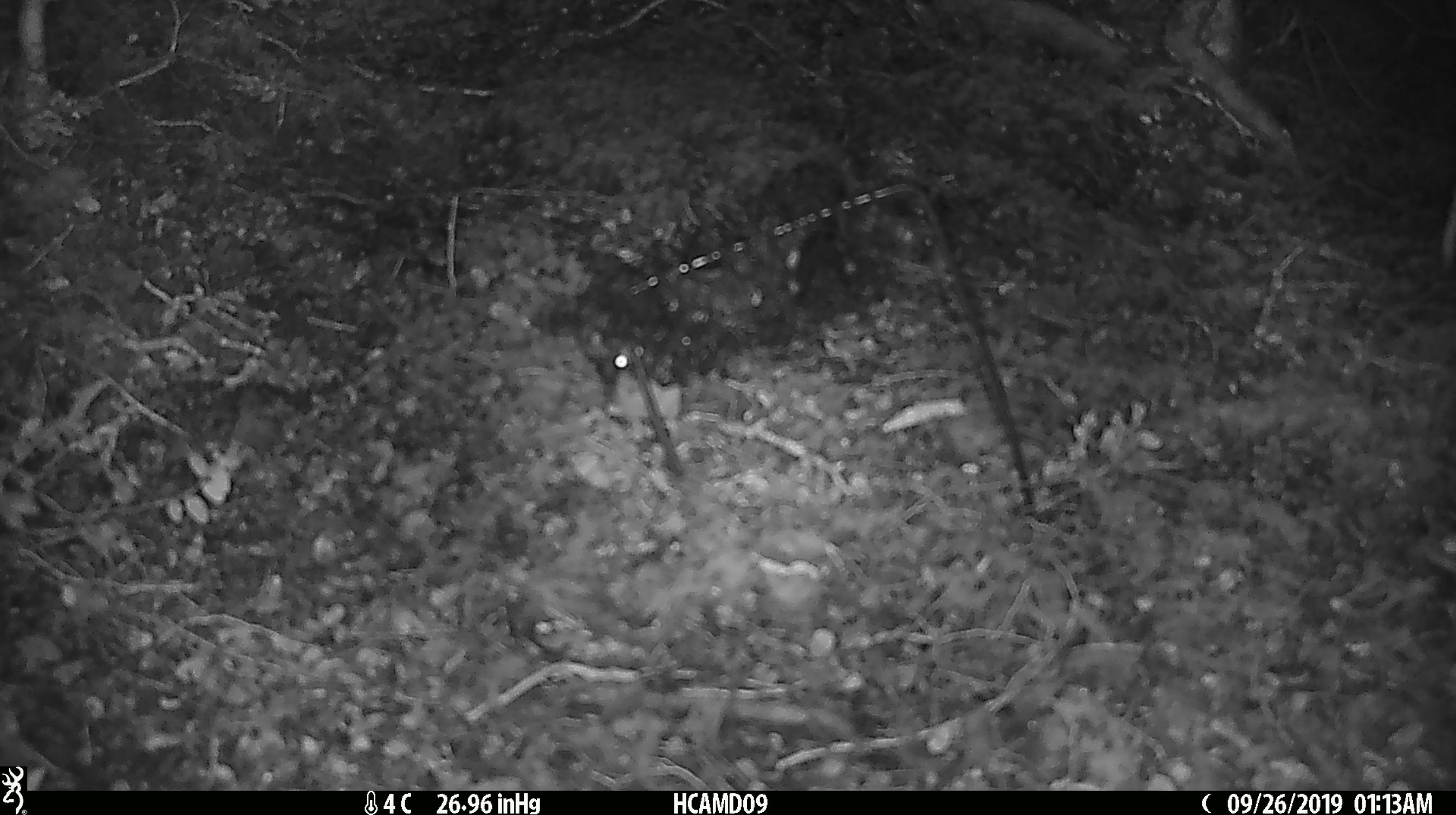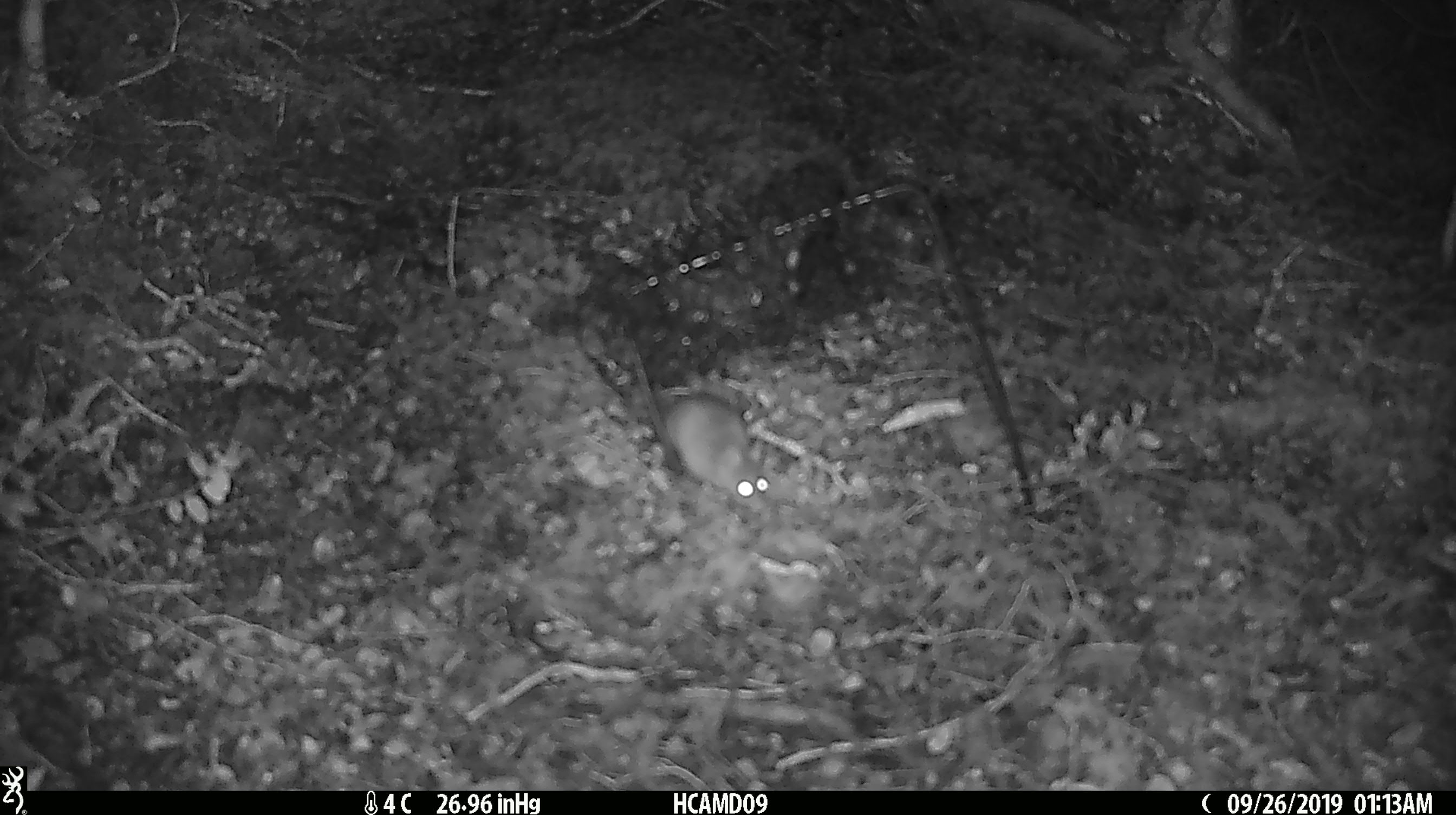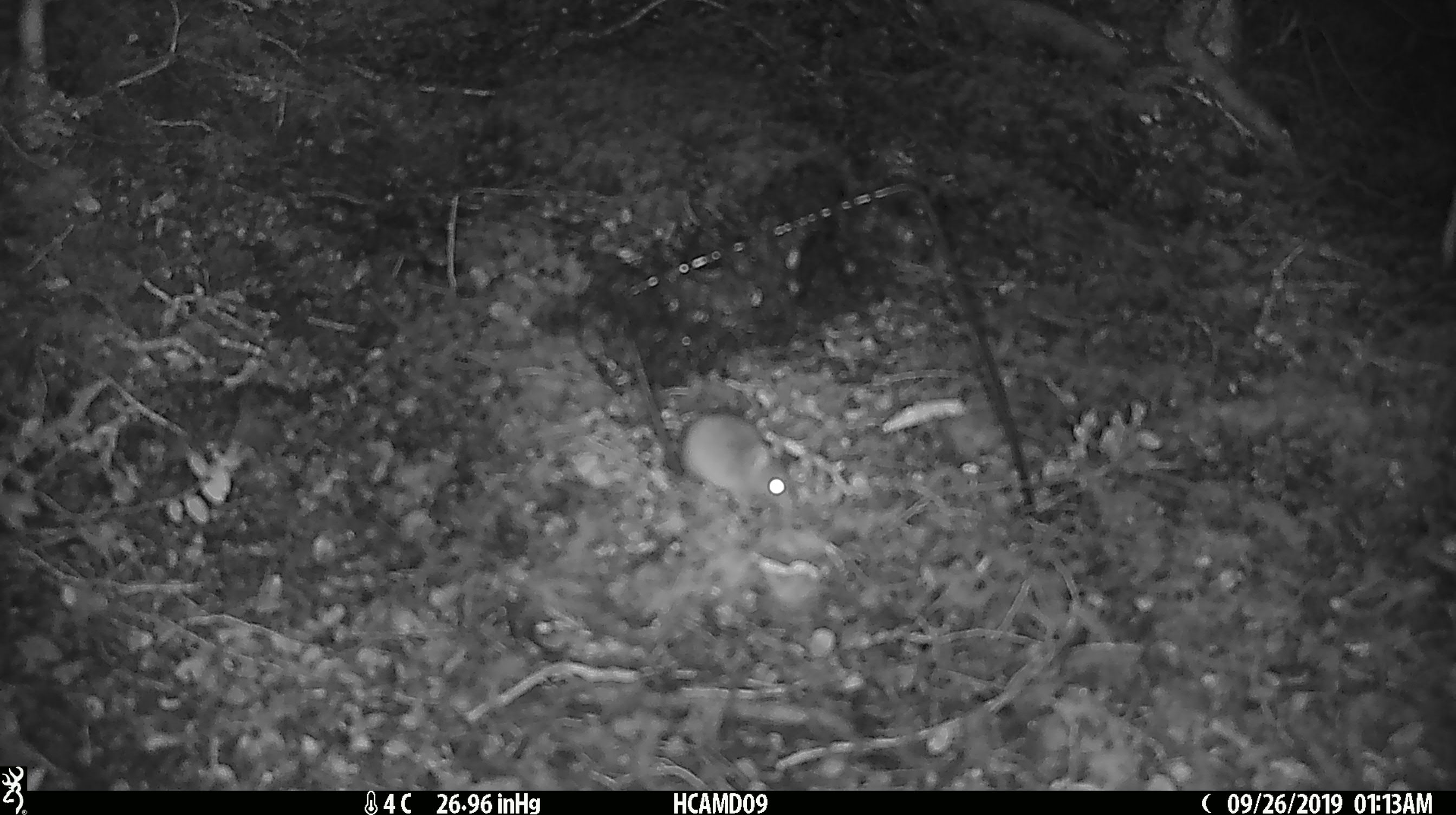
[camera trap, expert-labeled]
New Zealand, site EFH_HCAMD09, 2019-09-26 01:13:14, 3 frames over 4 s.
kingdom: Animalia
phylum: Chordata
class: Mammalia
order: Rodentia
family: Muridae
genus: Mus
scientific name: Mus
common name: mouse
Mouse (Mus).